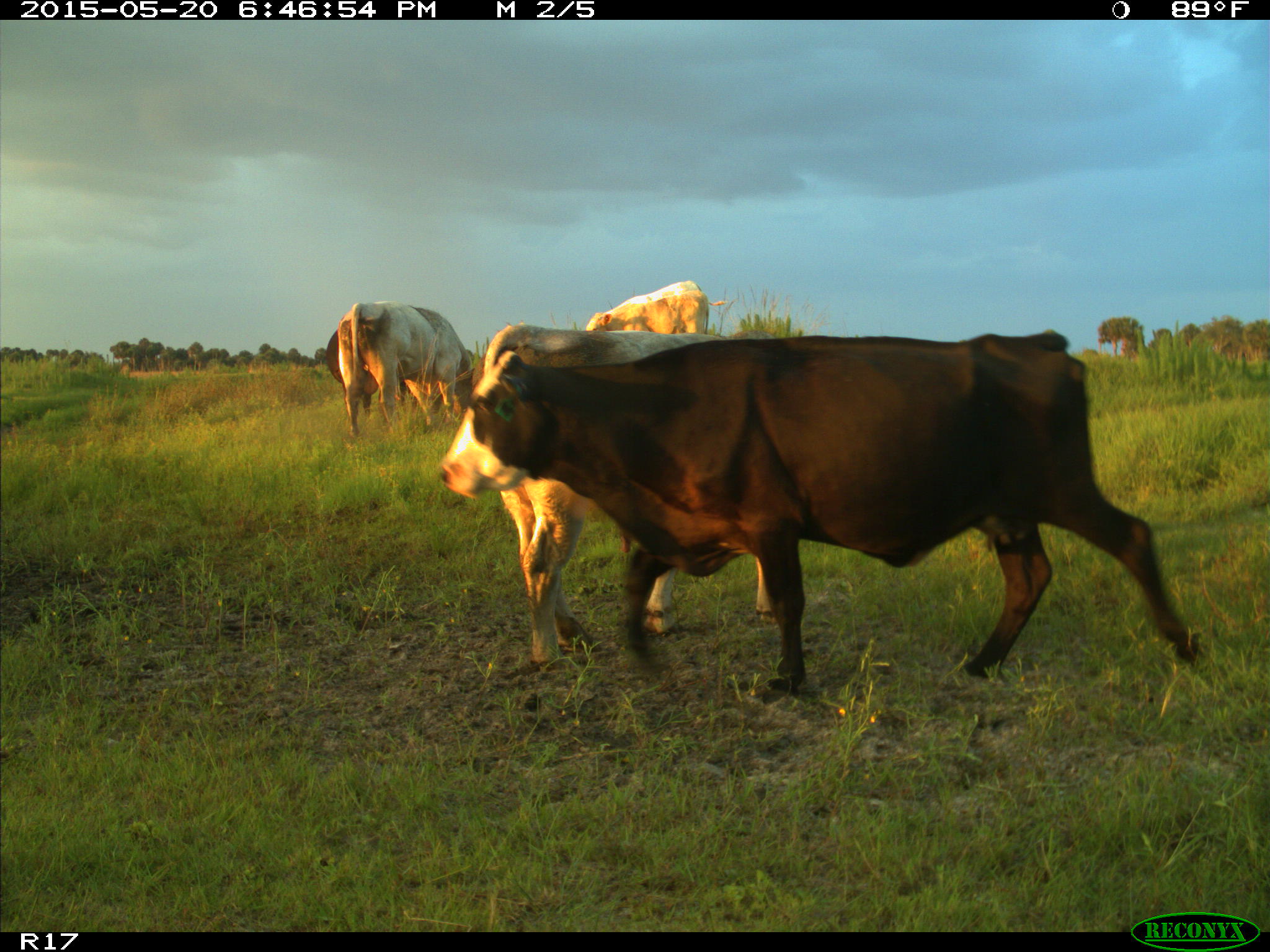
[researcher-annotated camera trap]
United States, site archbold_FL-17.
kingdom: Animalia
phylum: Chordata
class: Mammalia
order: Artiodactyla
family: Bovidae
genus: Bos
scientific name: Bos taurus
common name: domestic cow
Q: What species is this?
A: Bos taurus (domestic cow).